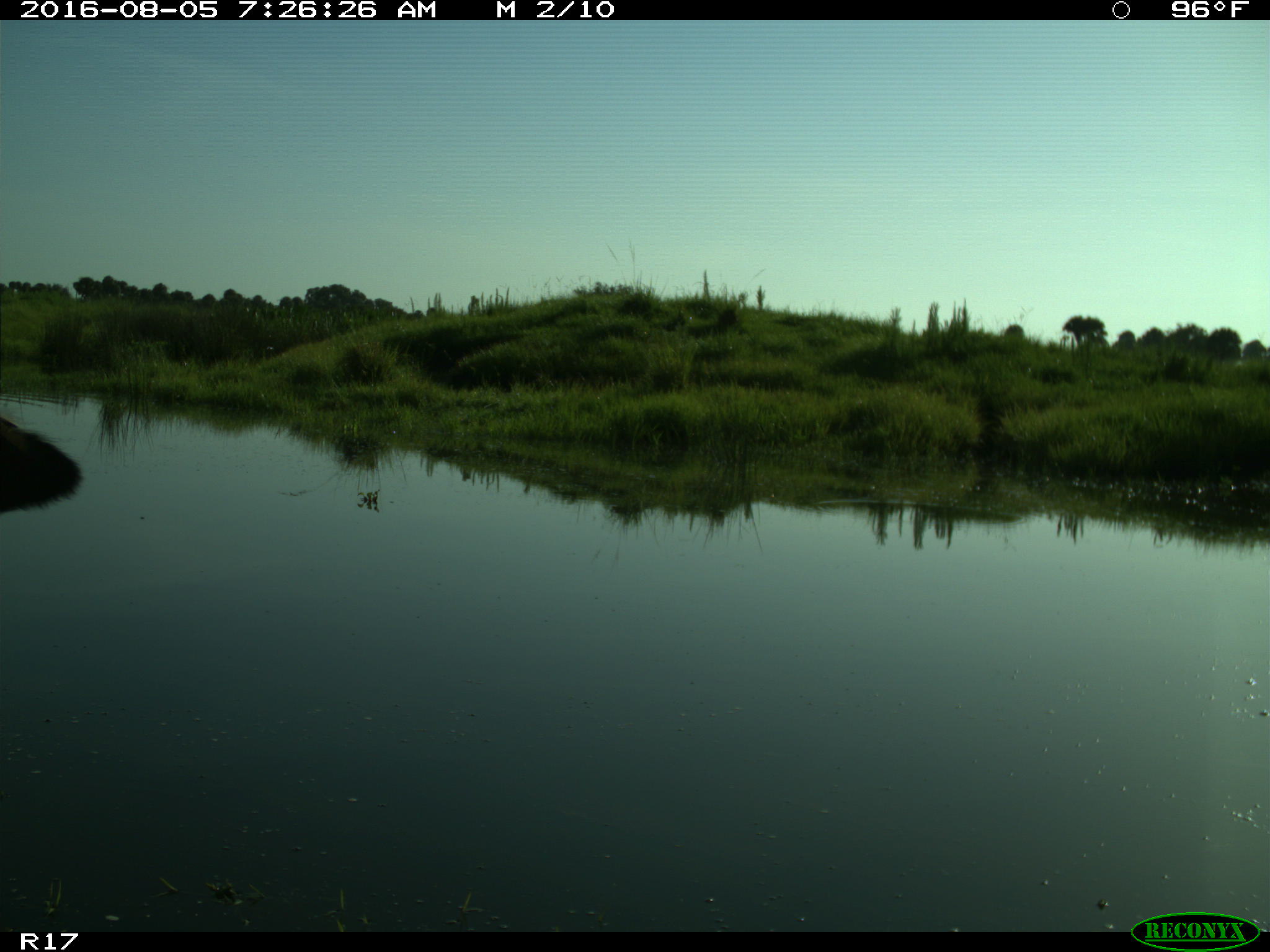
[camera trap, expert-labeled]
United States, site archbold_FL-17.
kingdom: Animalia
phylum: Chordata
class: Mammalia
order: Artiodactyla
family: Bovidae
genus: Bos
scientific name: Bos taurus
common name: domestic cow